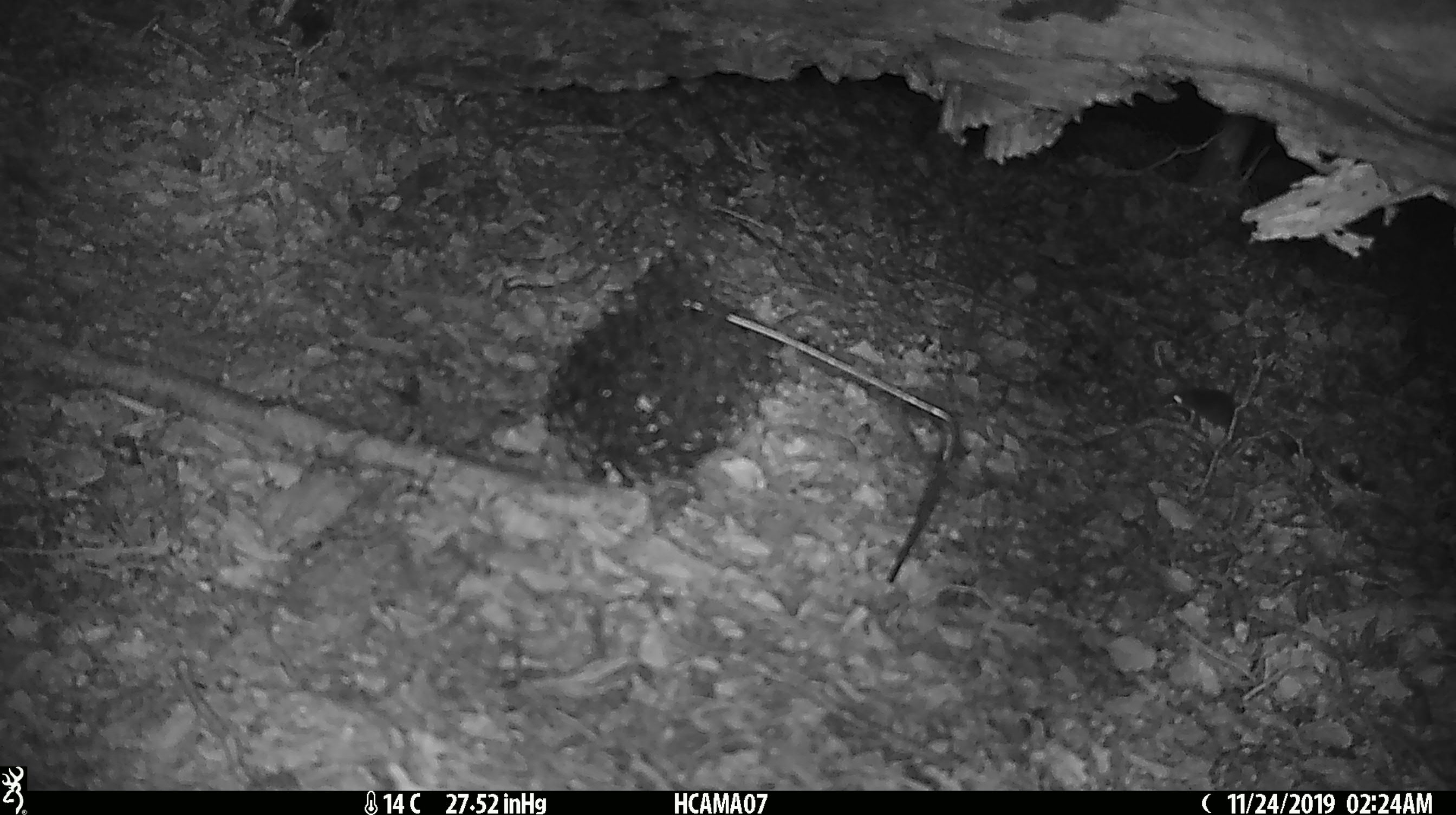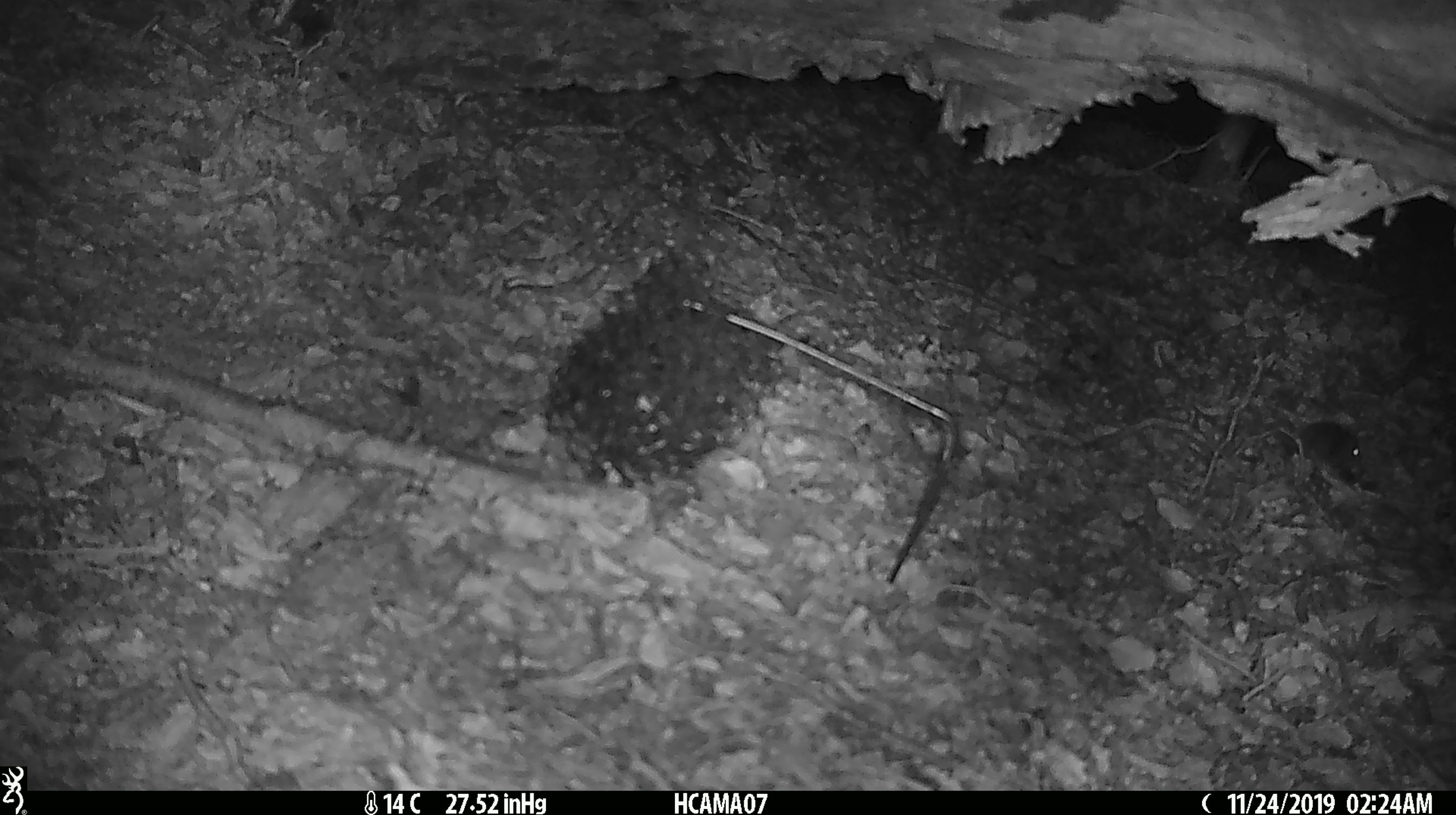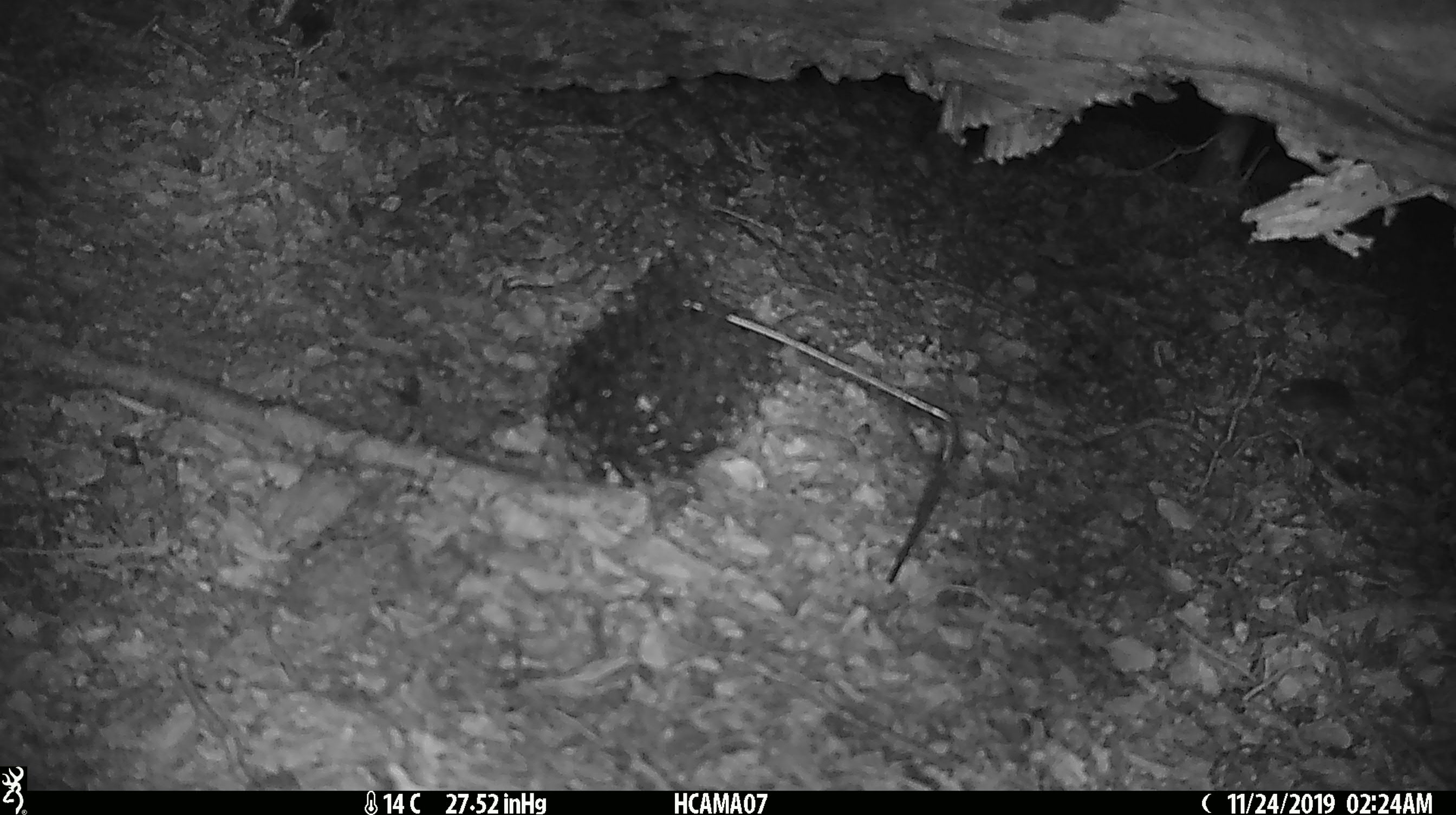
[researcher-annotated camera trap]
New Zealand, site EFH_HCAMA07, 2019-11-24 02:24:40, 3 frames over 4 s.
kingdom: Animalia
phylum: Chordata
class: Mammalia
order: Rodentia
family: Muridae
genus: Mus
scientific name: Mus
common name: mouse